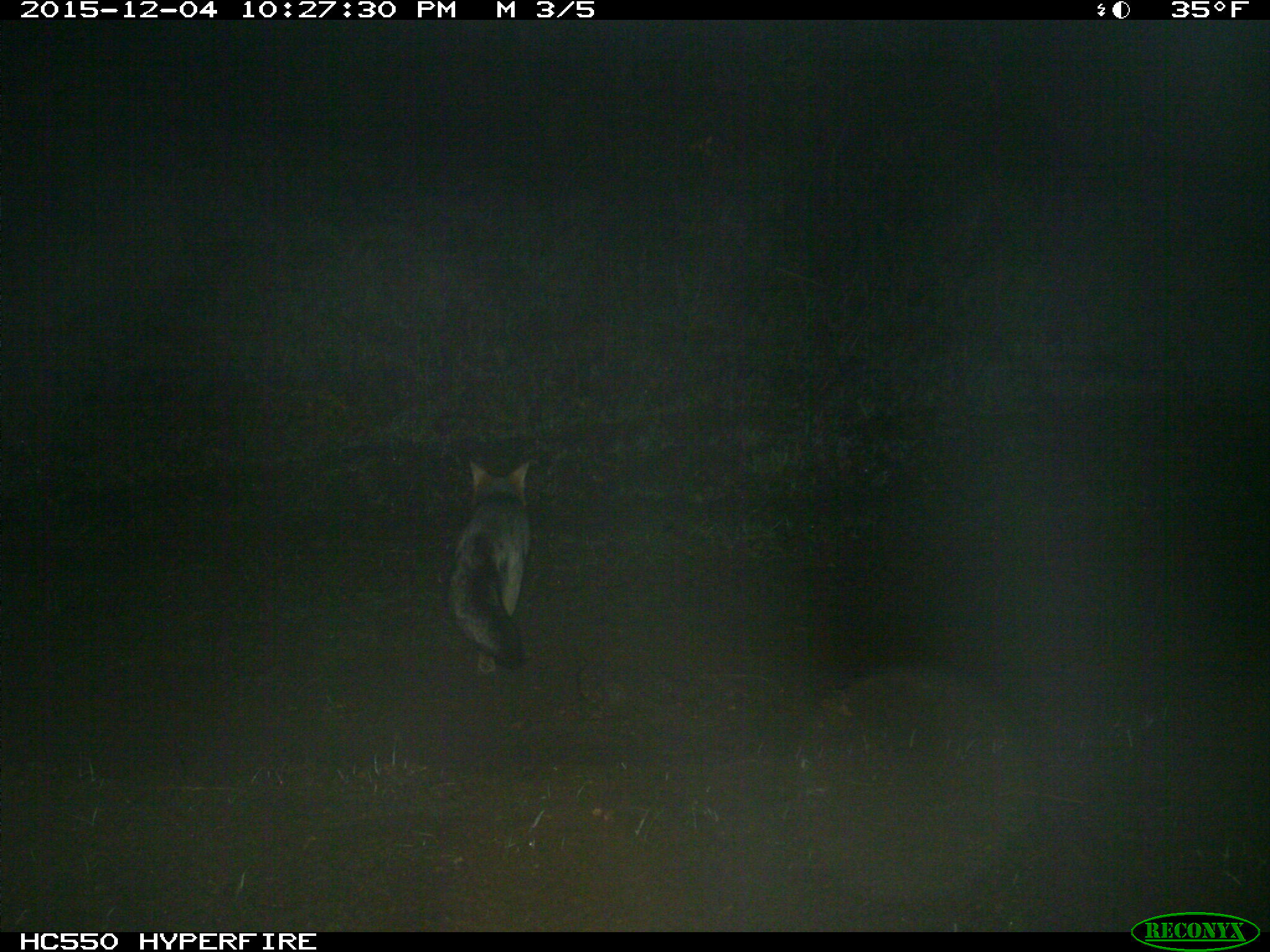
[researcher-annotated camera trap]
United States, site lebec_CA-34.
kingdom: Animalia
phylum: Chordata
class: Mammalia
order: Carnivora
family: Canidae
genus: Urocyon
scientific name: Urocyon cinereoargenteus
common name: gray fox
Urocyon cinereoargenteus (gray fox).